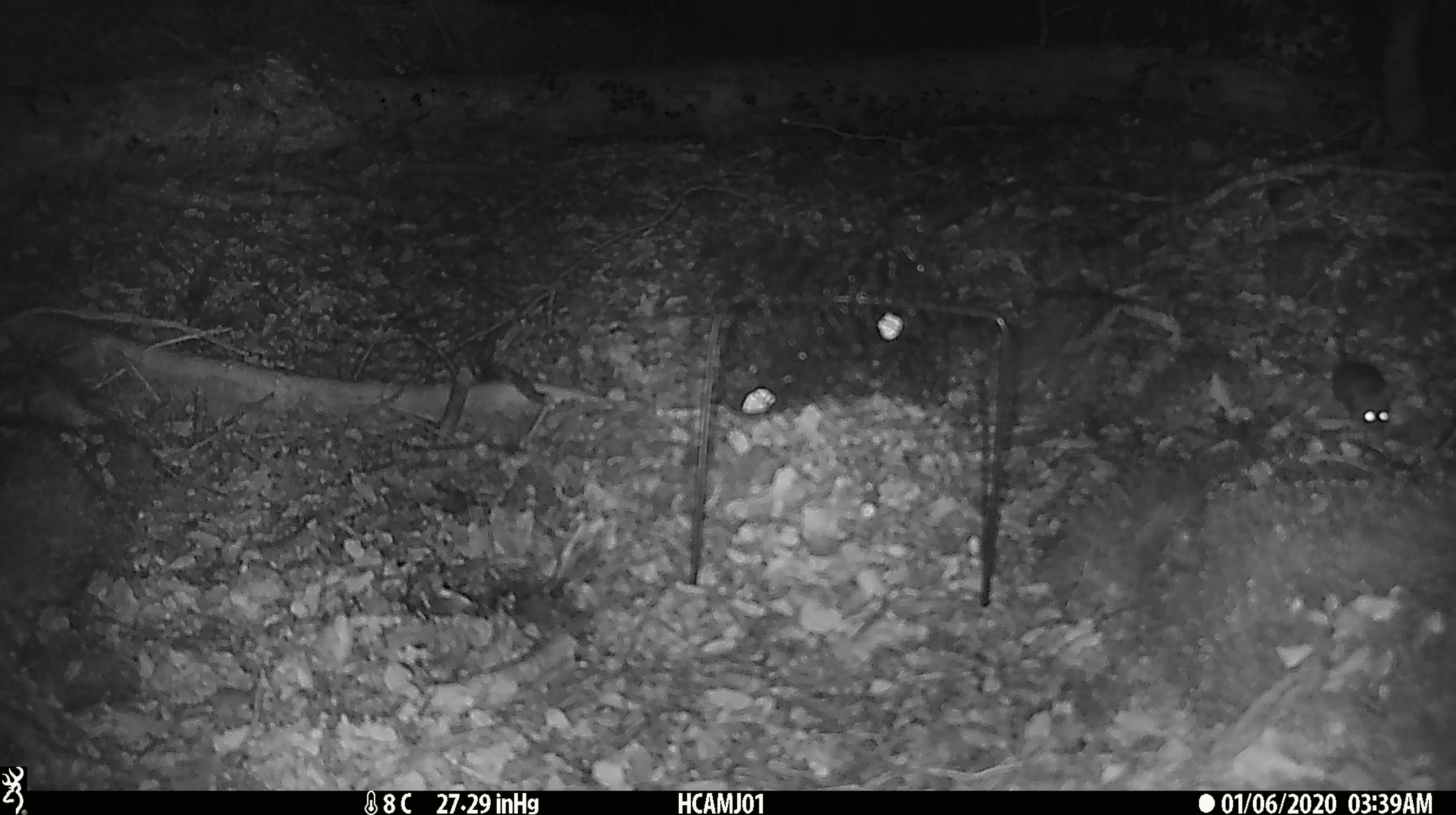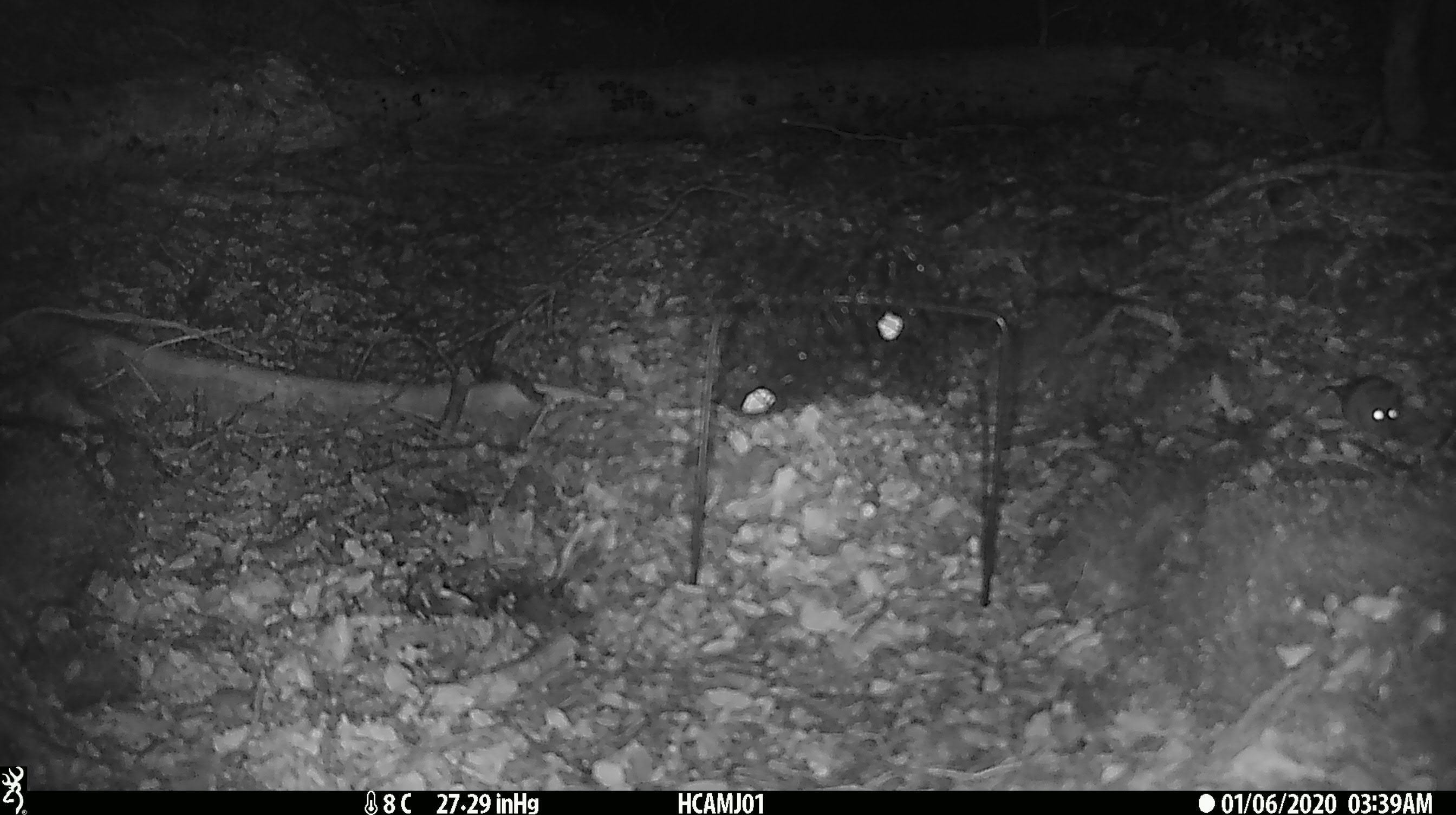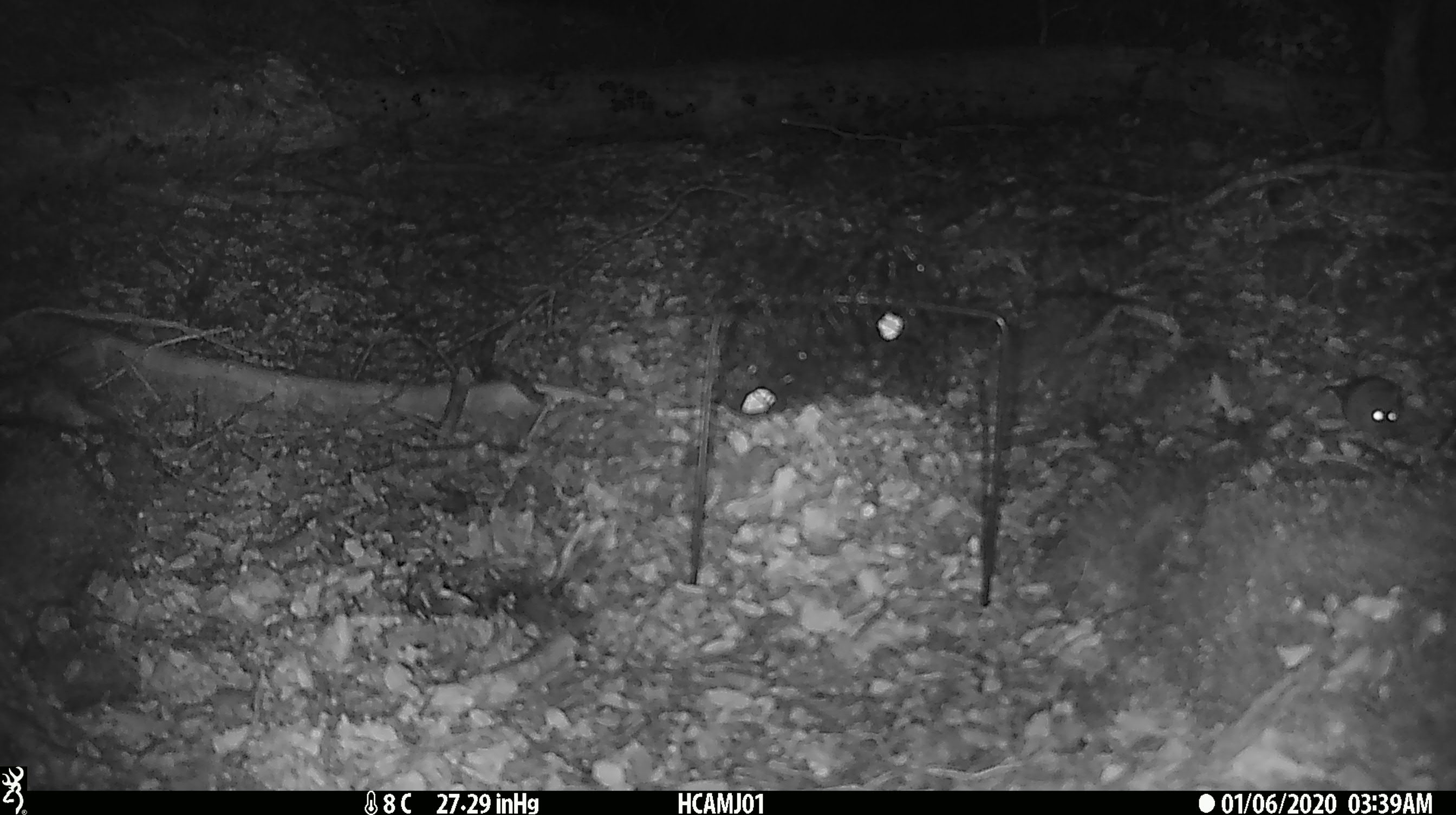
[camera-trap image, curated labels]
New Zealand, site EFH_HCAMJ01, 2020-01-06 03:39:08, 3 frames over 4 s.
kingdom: Animalia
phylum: Chordata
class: Mammalia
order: Rodentia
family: Muridae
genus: Mus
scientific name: Mus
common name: mouse